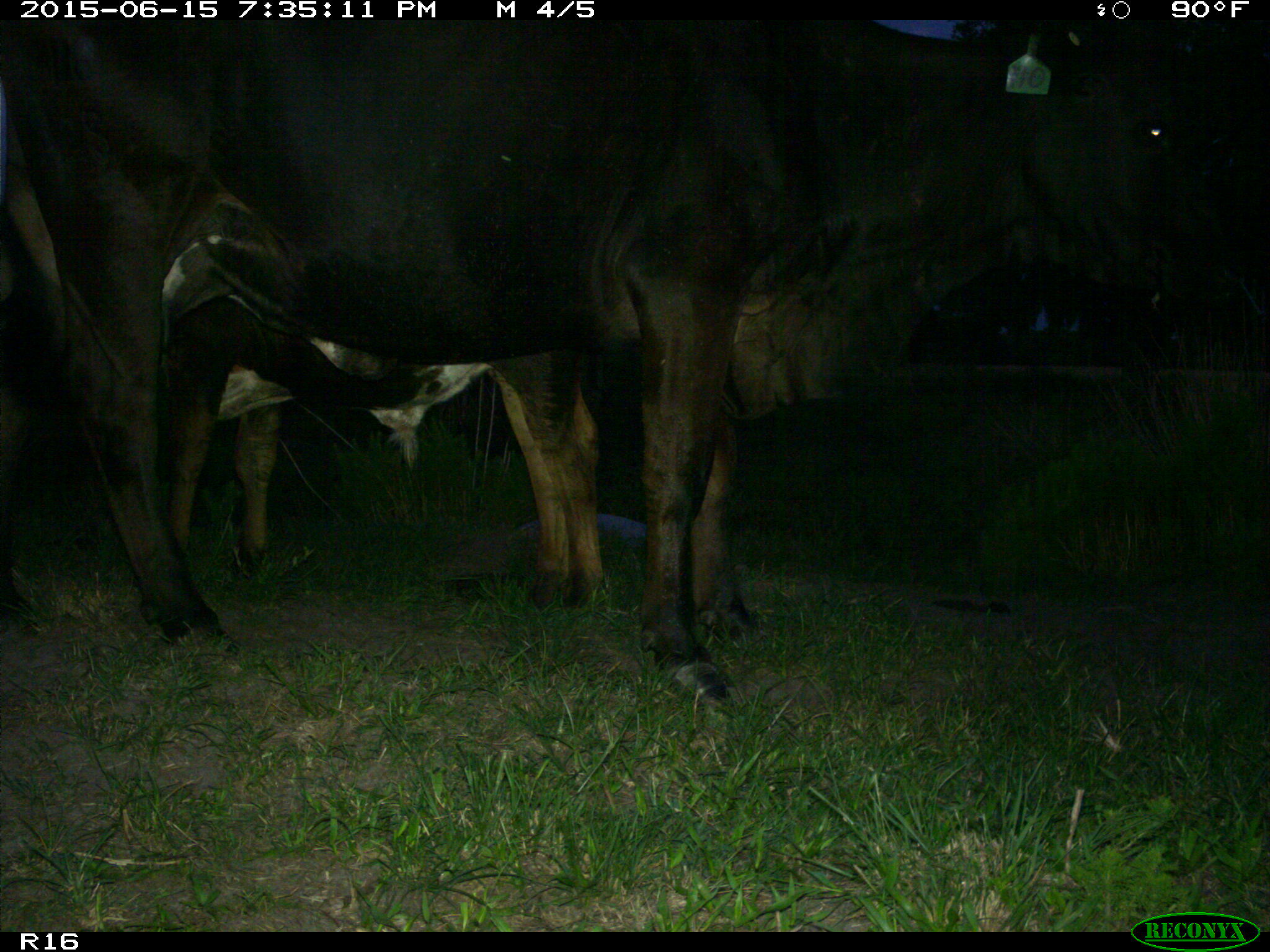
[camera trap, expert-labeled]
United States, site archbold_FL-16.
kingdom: Animalia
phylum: Chordata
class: Mammalia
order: Artiodactyla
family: Bovidae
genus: Bos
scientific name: Bos taurus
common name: domestic cow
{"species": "Bos taurus (domestic cow)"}